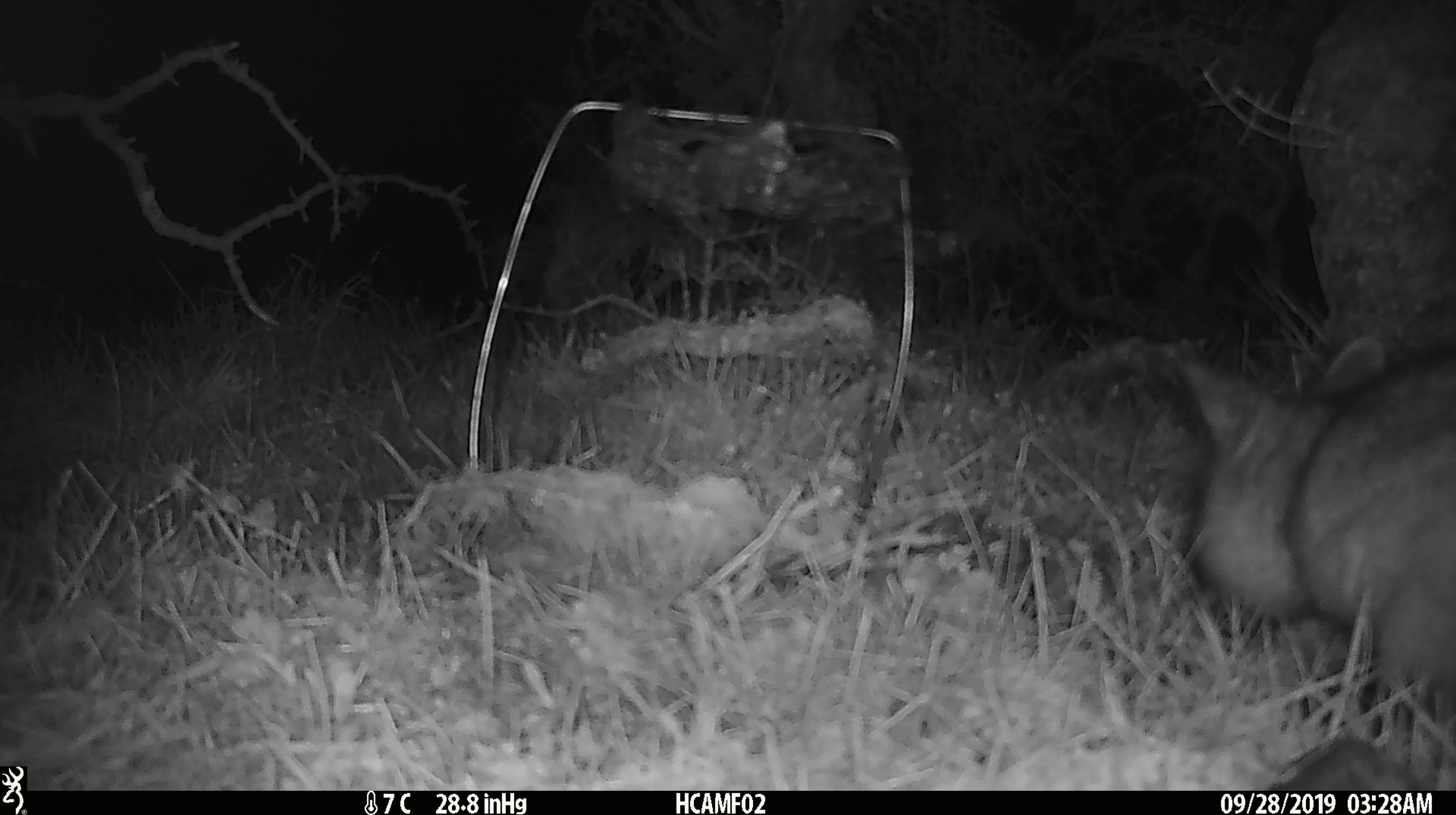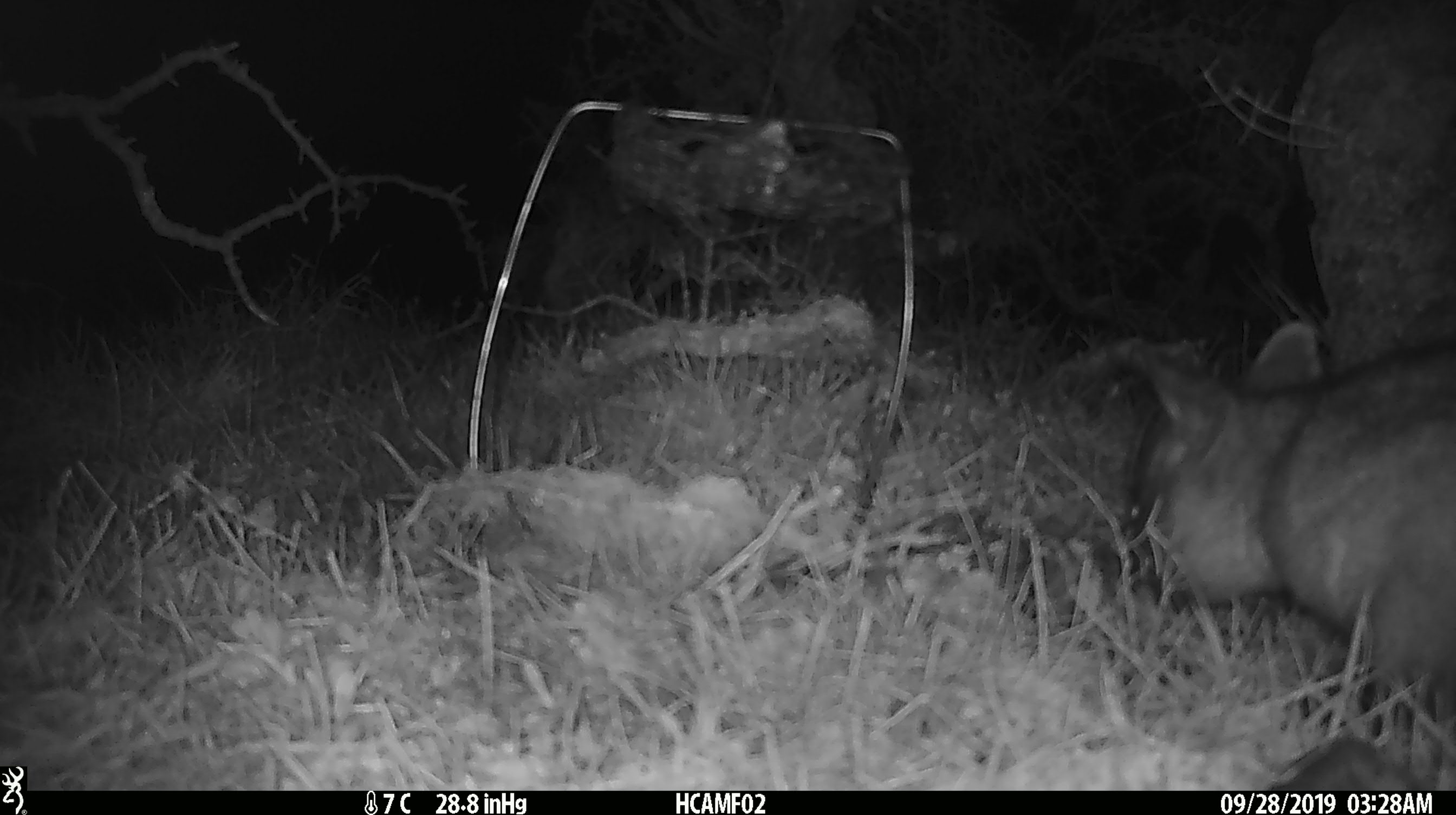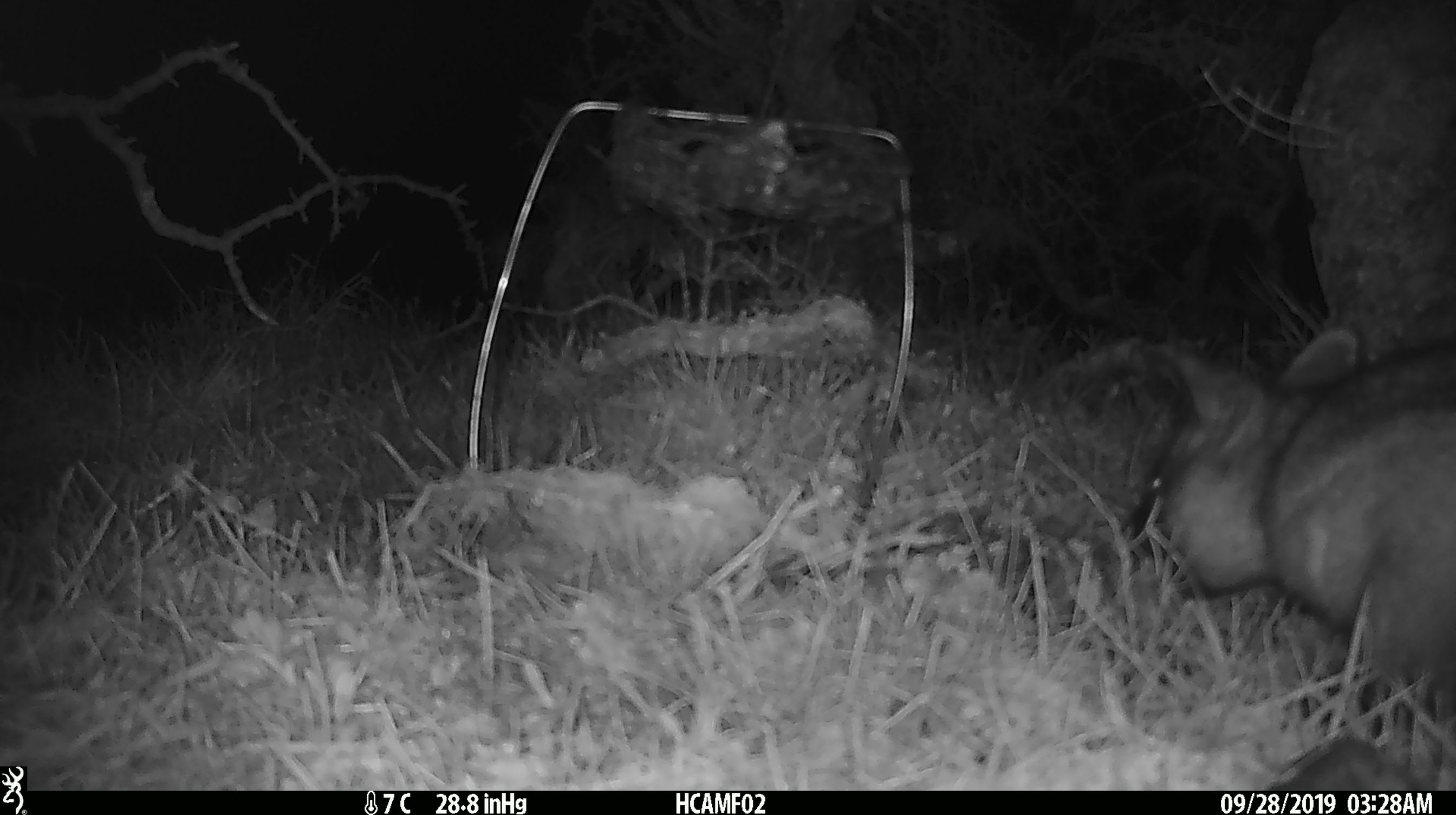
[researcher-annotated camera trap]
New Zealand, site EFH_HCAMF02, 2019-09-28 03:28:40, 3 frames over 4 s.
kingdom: Animalia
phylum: Chordata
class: Mammalia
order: Diprotodontia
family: Phalangeridae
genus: Trichosurus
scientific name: Trichosurus vulpecula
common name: common brushtail possum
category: possum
Possum (common brushtail possum) (Trichosurus vulpecula).